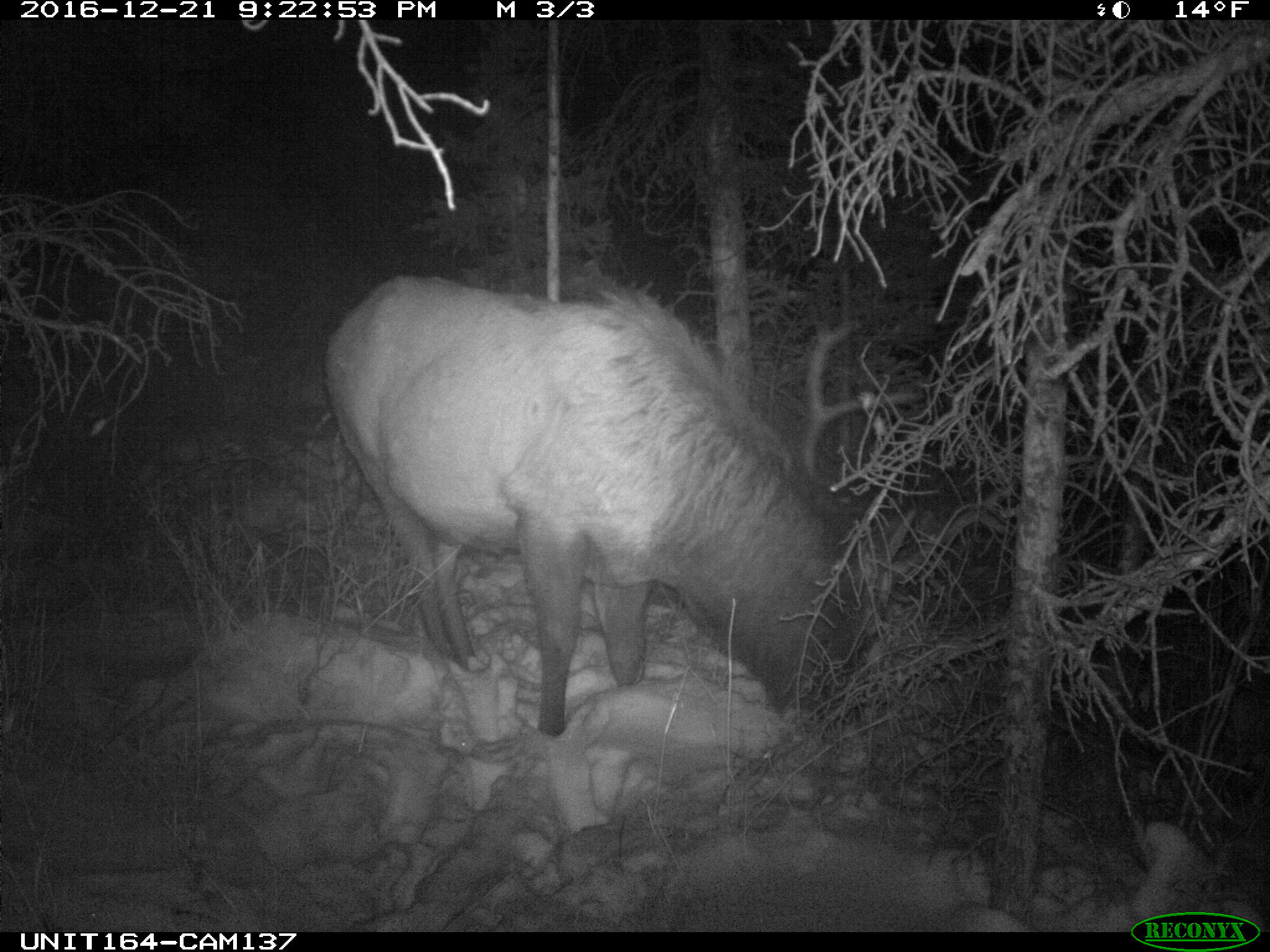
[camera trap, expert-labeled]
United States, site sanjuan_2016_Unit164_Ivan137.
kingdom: Animalia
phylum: Chordata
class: Mammalia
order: Artiodactyla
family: Cervidae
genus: Cervus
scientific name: Cervus elaphus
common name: red deer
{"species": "Cervus elaphus (red deer)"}